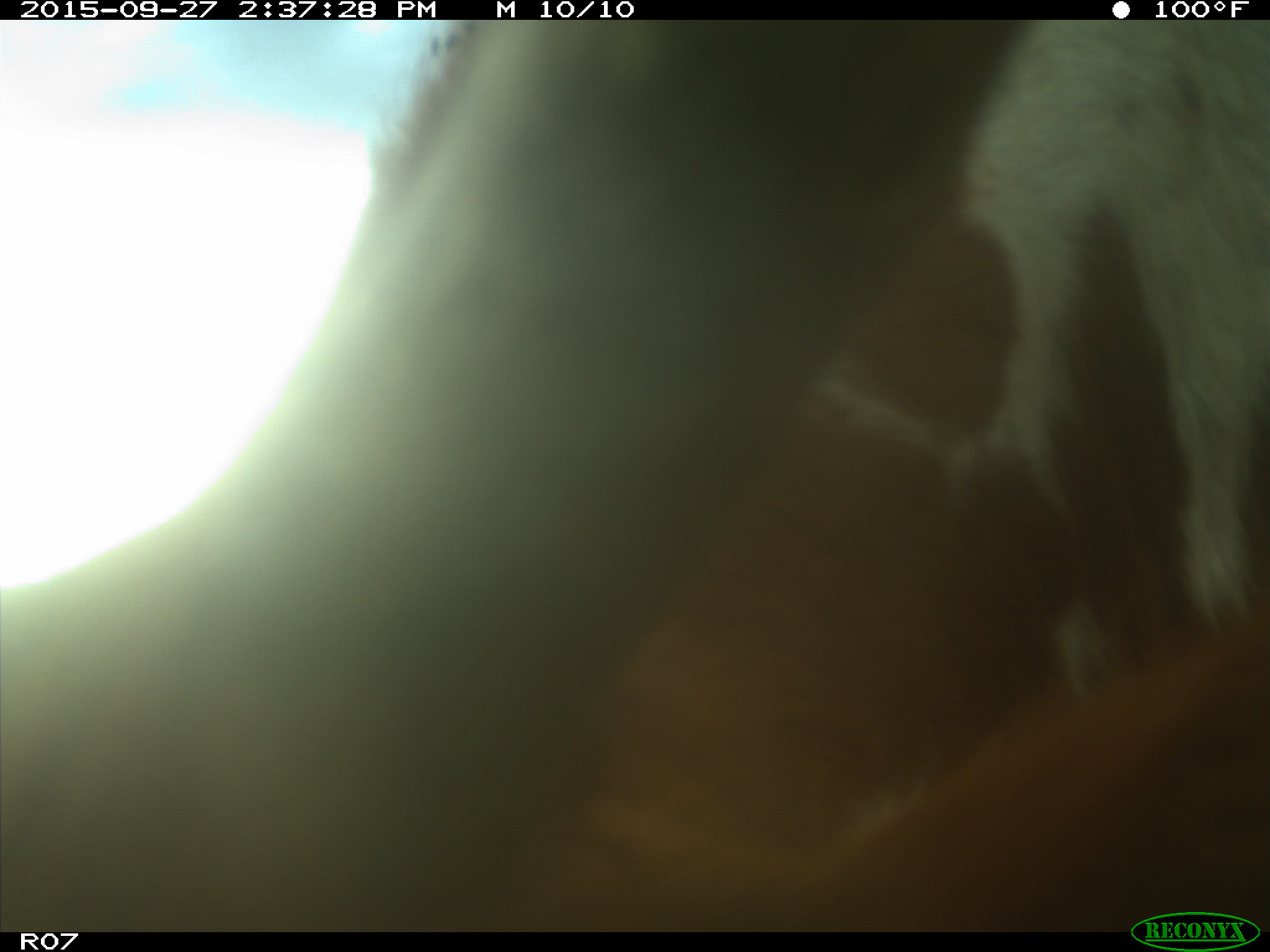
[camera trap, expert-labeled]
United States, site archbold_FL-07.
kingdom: Animalia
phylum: Chordata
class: Mammalia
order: Artiodactyla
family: Bovidae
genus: Bos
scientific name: Bos taurus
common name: domestic cow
Bos taurus (domestic cow).